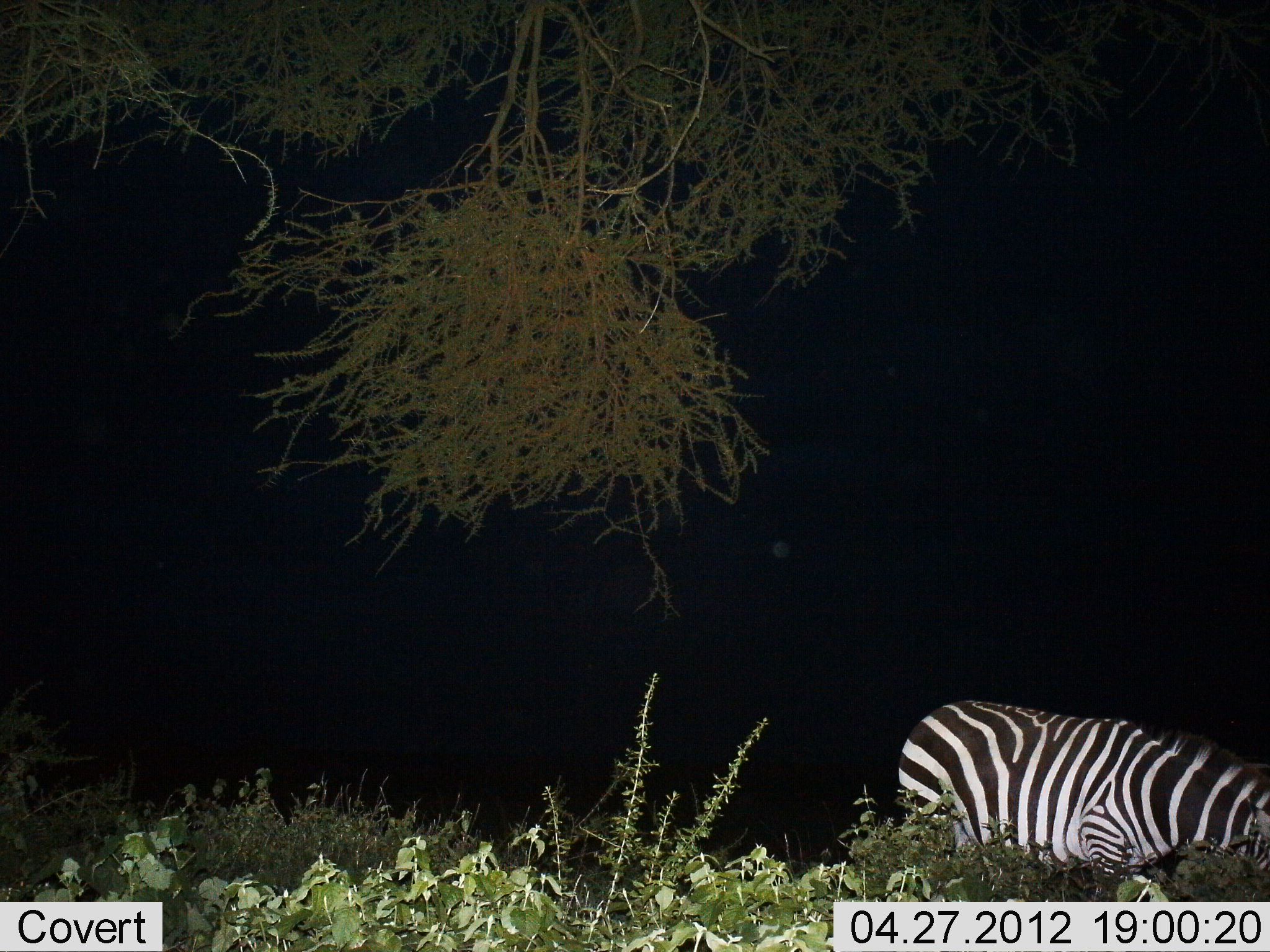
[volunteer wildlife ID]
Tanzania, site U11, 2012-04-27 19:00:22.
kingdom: Animalia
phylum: Chordata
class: Mammalia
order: Perissodactyla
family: Equidae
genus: Equus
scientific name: Equus quagga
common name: plains zebra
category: zebra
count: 1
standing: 52%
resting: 0%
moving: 17%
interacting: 0%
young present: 0%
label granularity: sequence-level